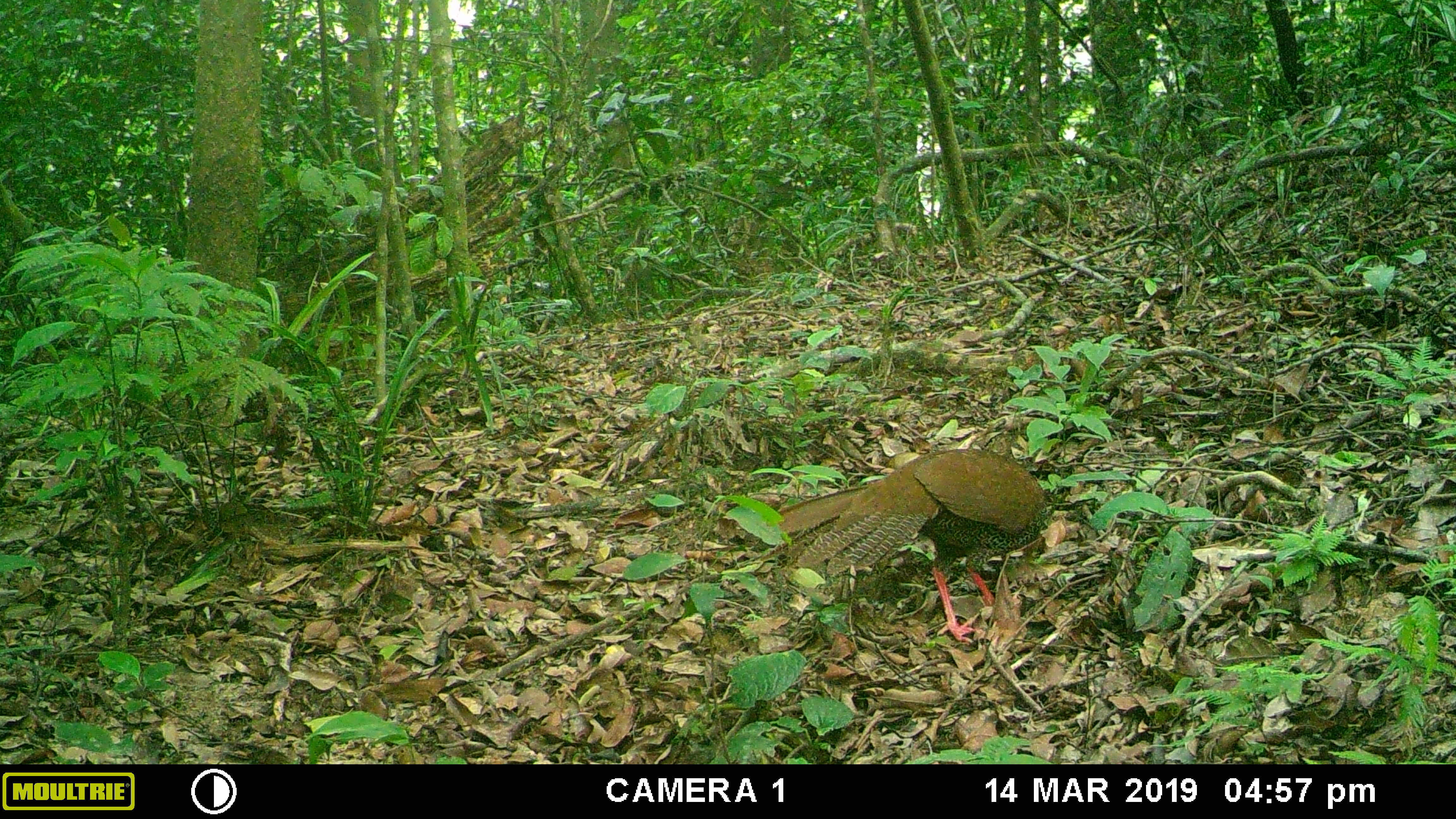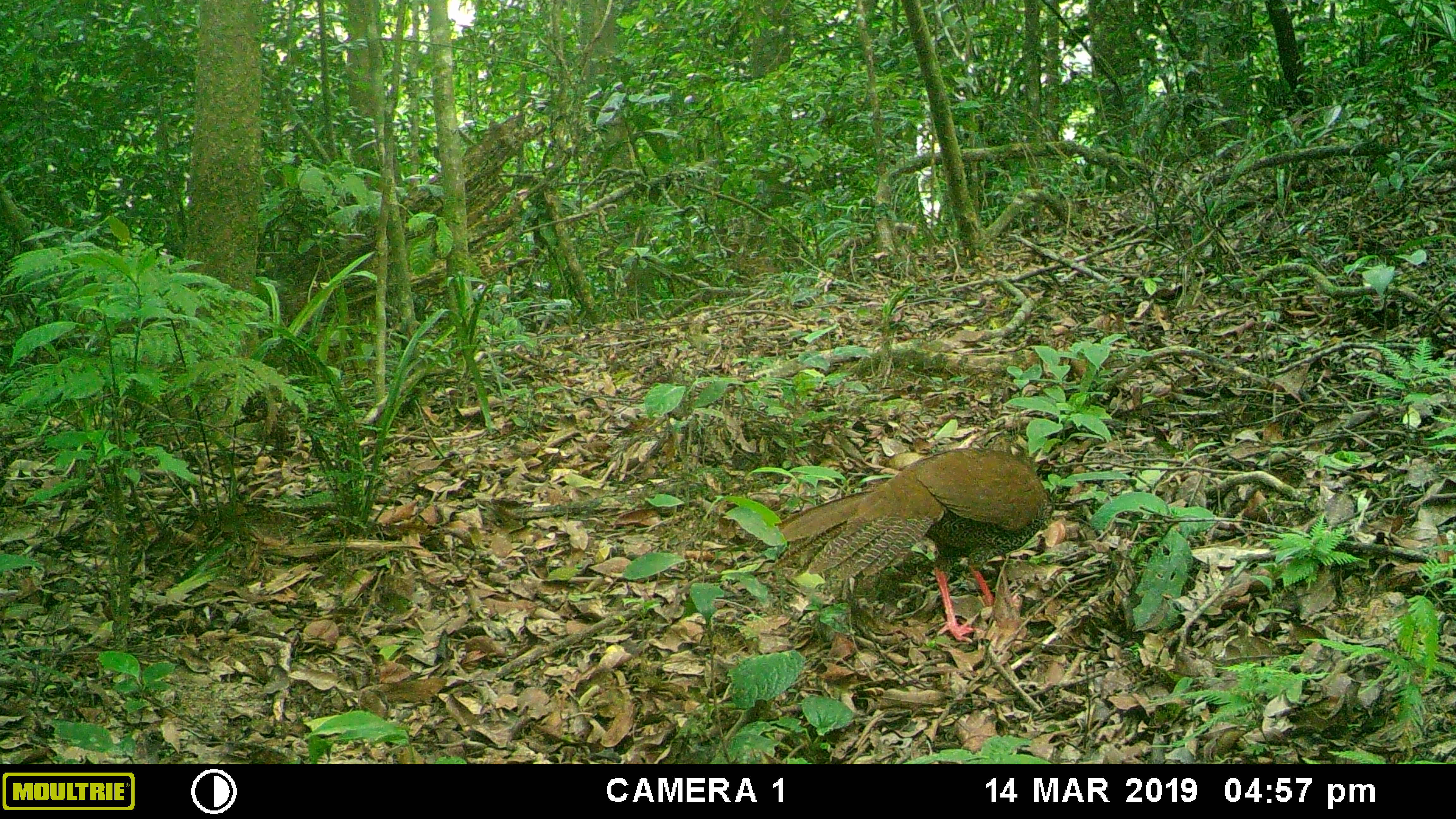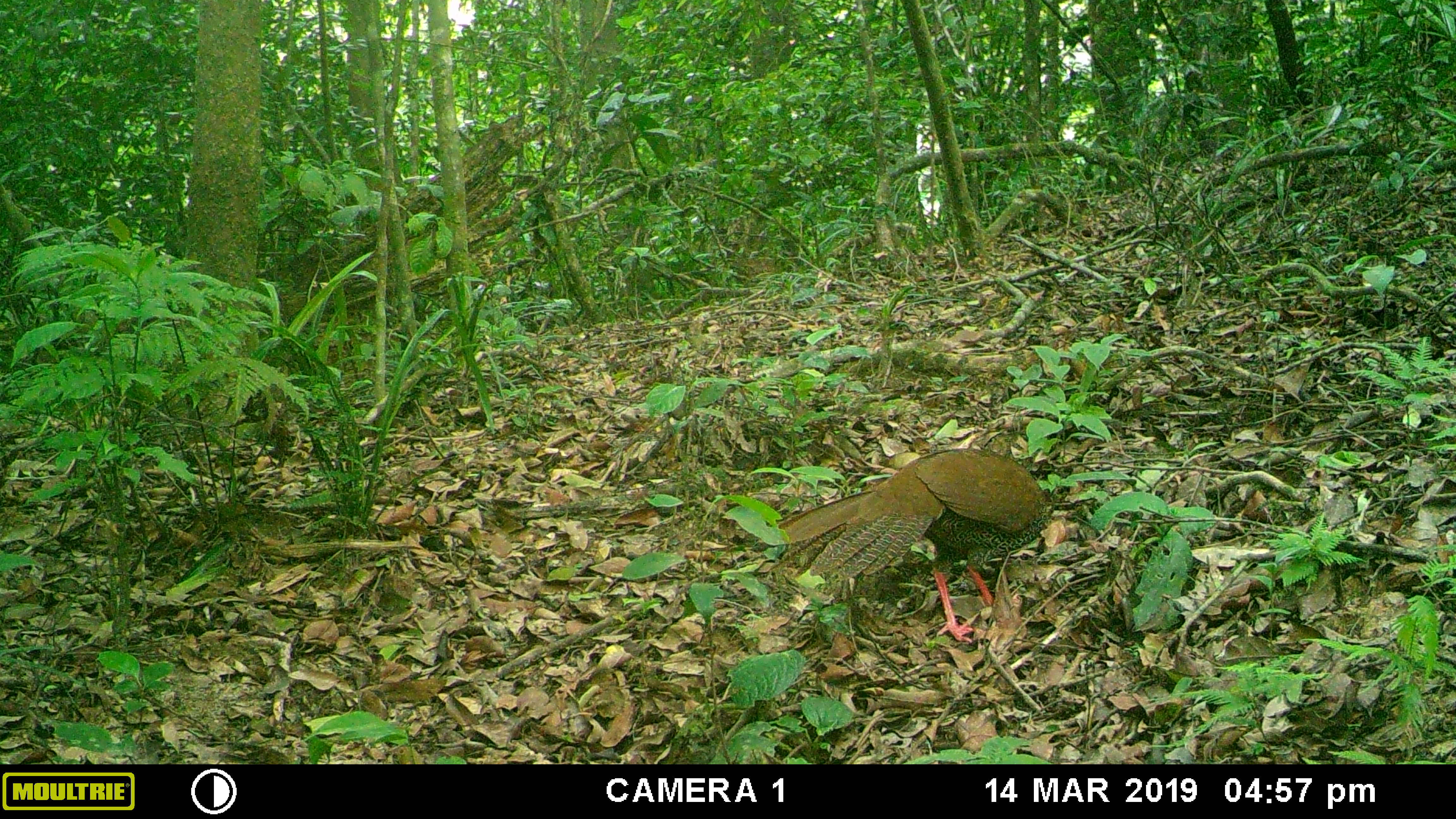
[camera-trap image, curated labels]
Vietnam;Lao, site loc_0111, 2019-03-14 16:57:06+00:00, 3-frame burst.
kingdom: Animalia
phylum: Chordata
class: Aves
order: Galliformes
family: Phasianidae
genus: Lophura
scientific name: Lophura nycthemera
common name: silver pheasant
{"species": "silver pheasant (Lophura nycthemera)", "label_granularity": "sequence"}